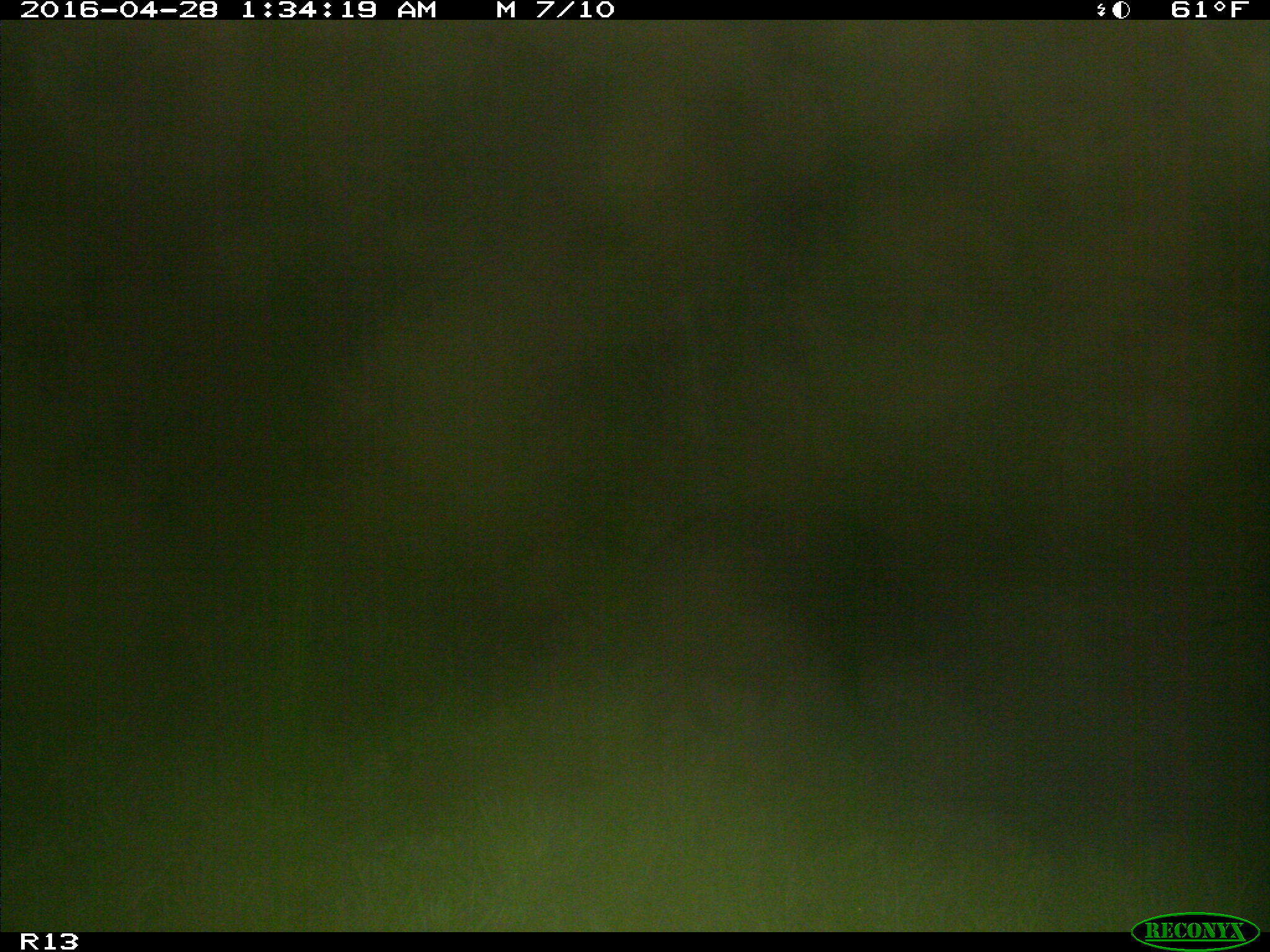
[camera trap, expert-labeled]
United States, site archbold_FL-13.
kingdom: Animalia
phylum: Chordata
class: Mammalia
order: Artiodactyla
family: Suidae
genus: Sus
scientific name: Sus scrofa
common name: wild boar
Sus scrofa (wild boar).